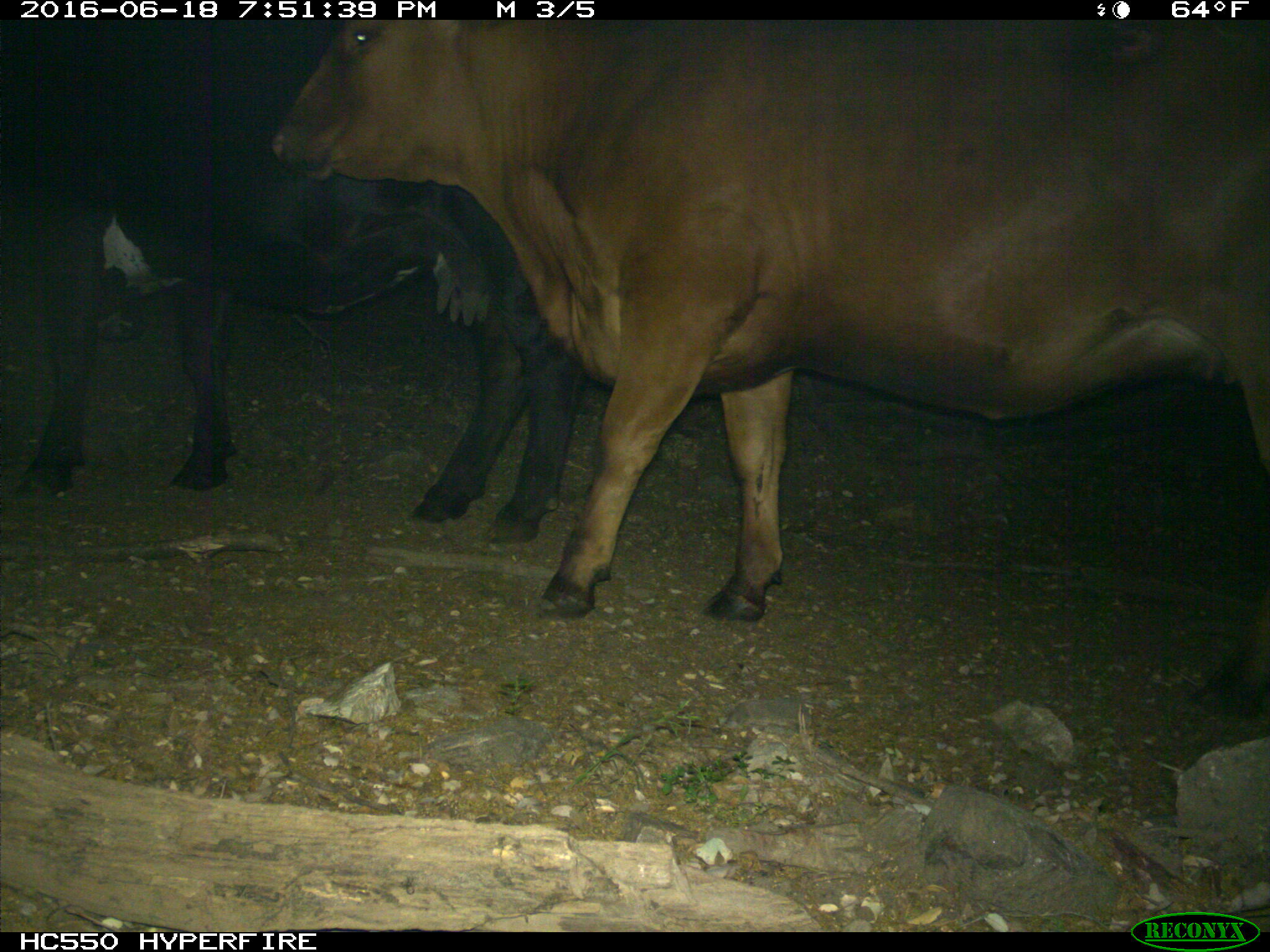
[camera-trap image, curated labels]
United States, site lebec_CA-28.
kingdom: Animalia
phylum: Chordata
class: Mammalia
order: Artiodactyla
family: Bovidae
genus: Bos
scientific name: Bos taurus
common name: domestic cow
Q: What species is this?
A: Bos taurus (domestic cow).